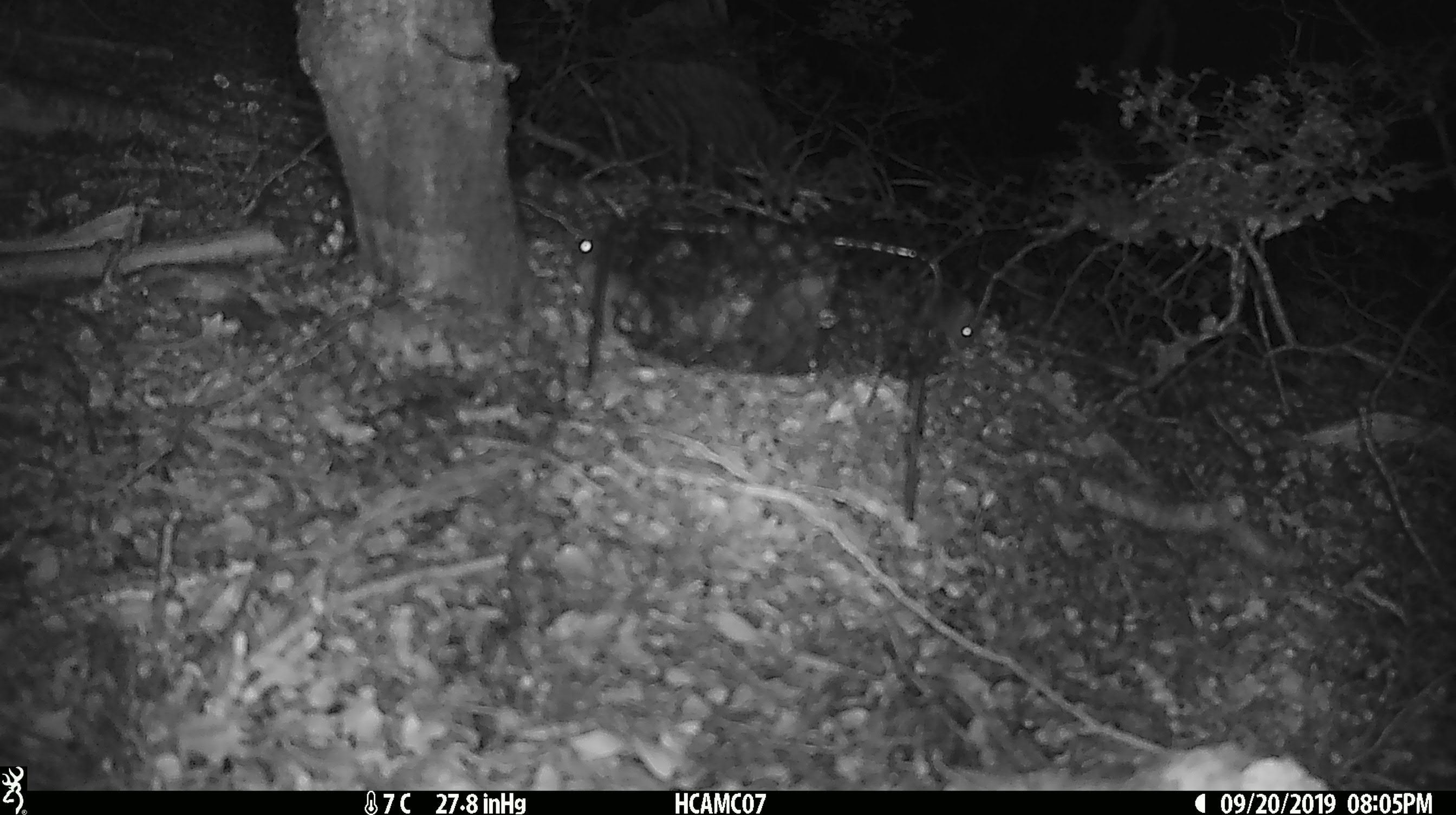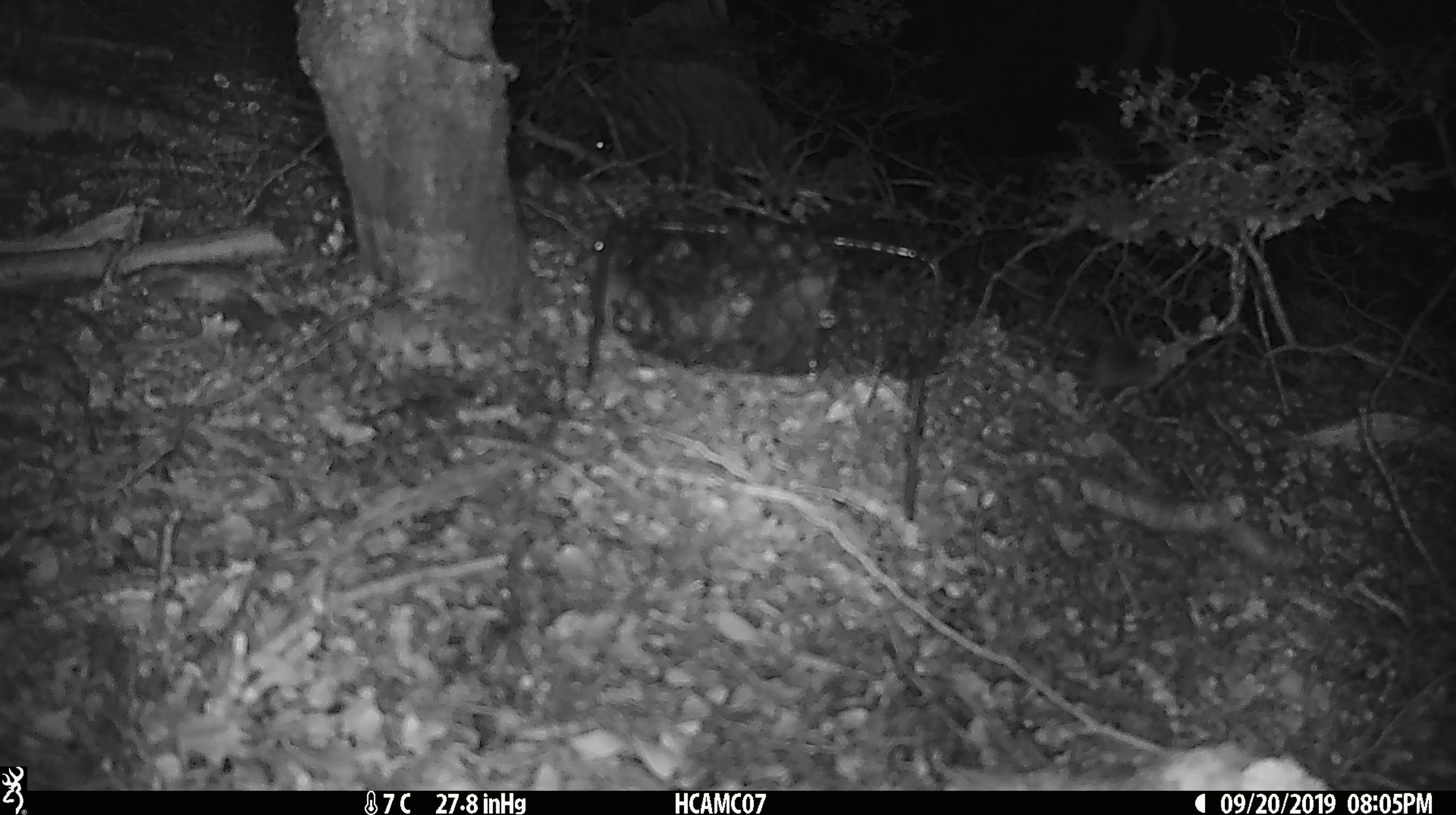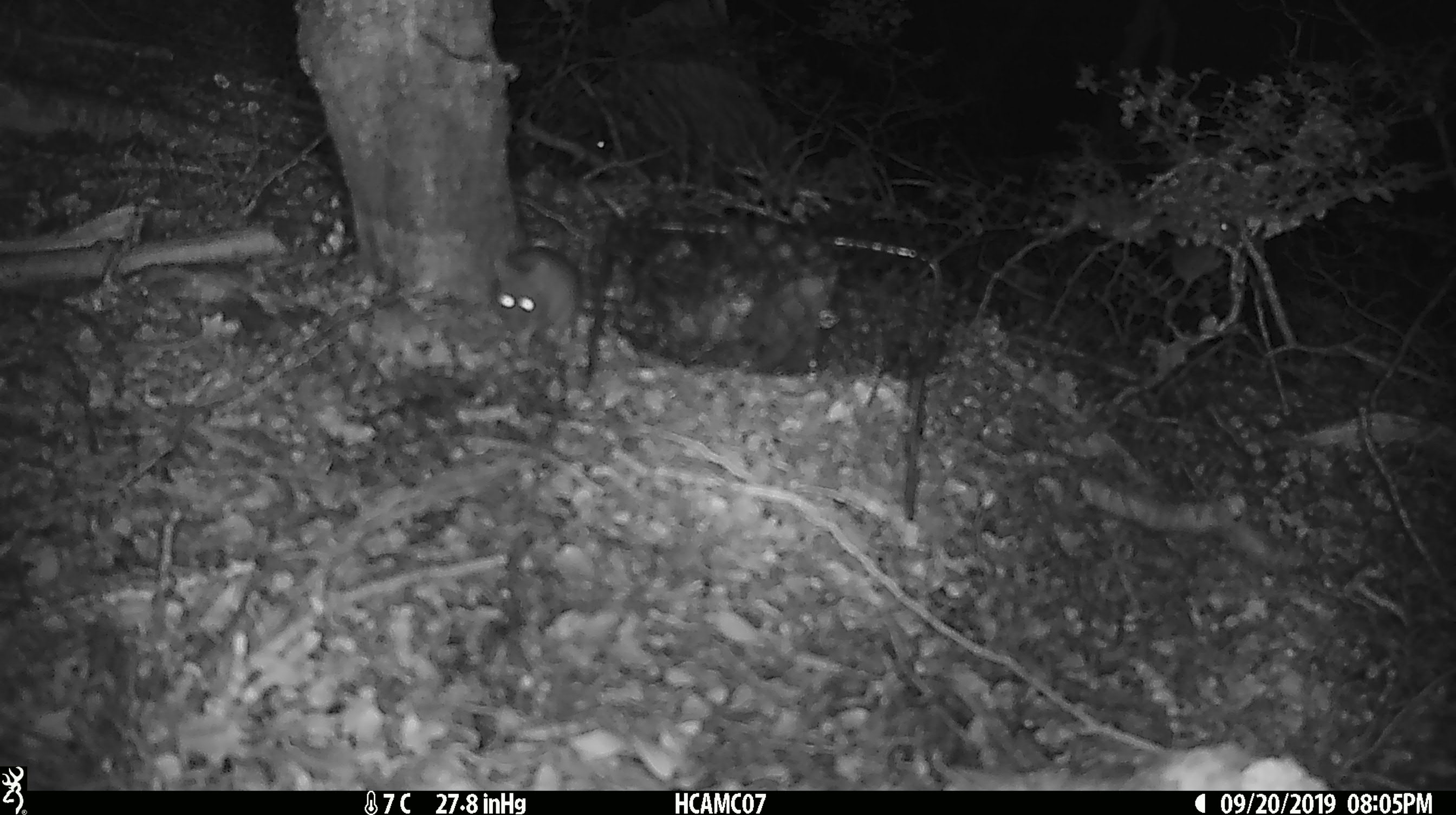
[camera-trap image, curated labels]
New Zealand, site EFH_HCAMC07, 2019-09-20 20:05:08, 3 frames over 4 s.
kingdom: Animalia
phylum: Chordata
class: Mammalia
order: Rodentia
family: Muridae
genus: Mus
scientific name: Mus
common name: mouse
Mouse (Mus).